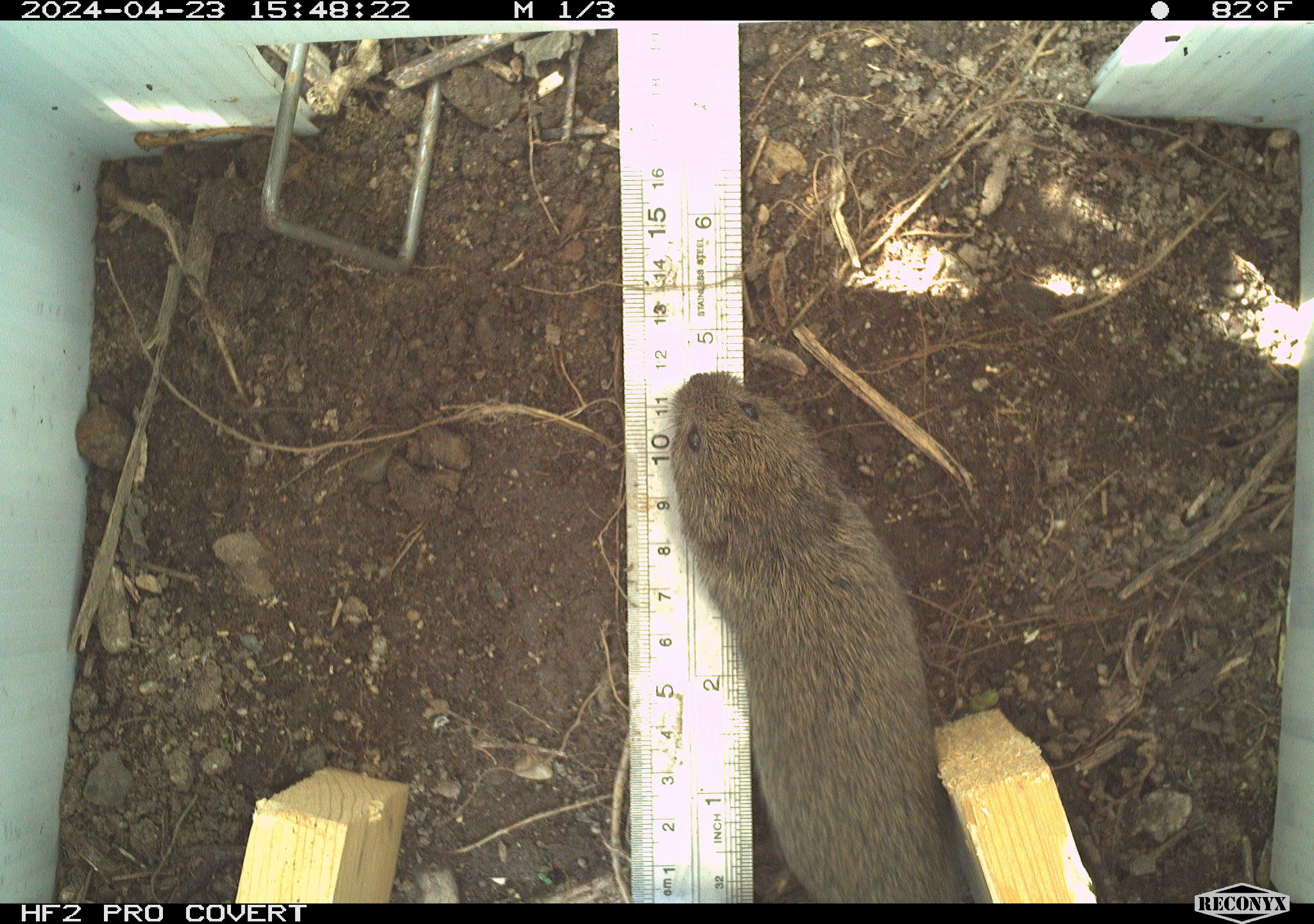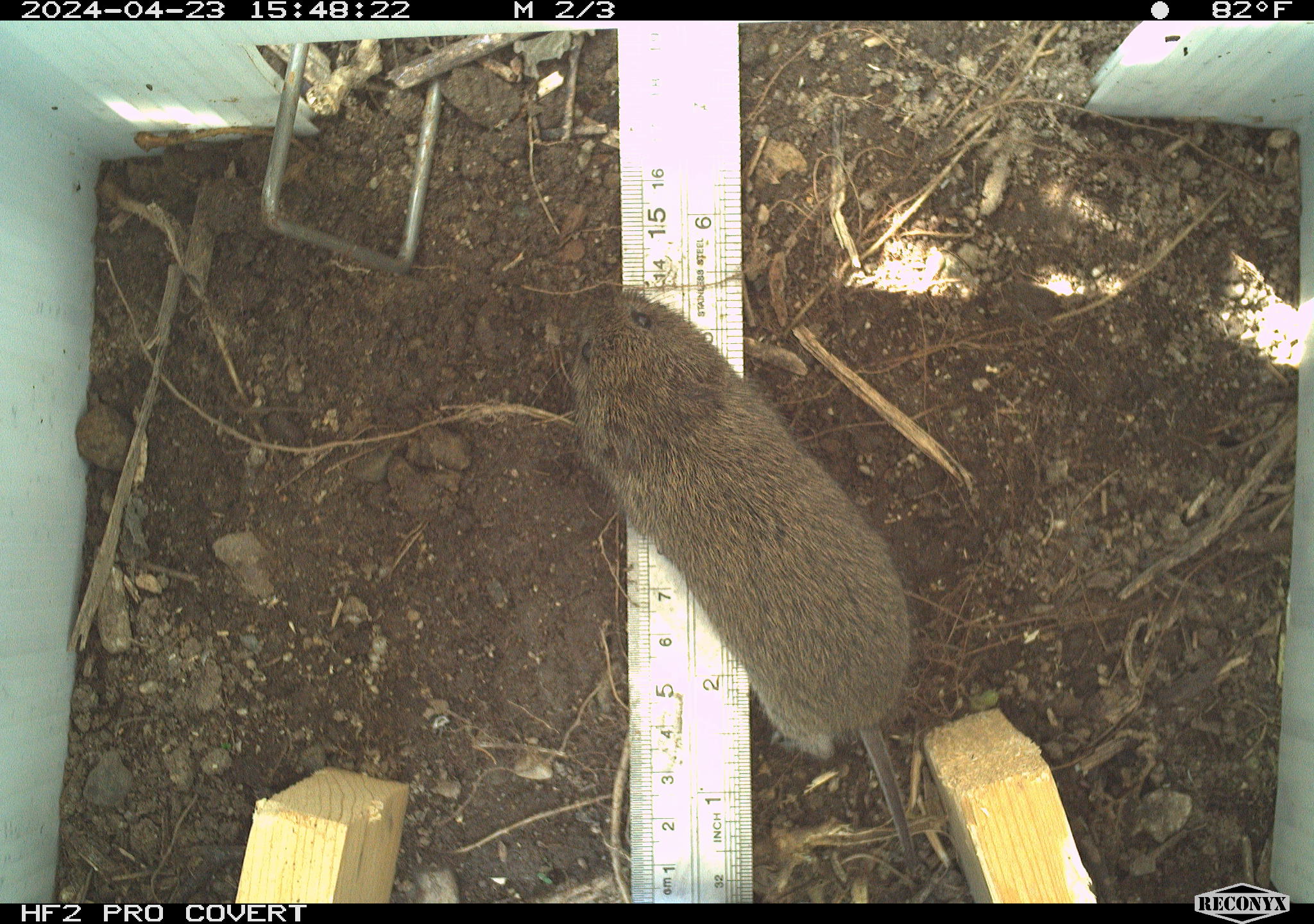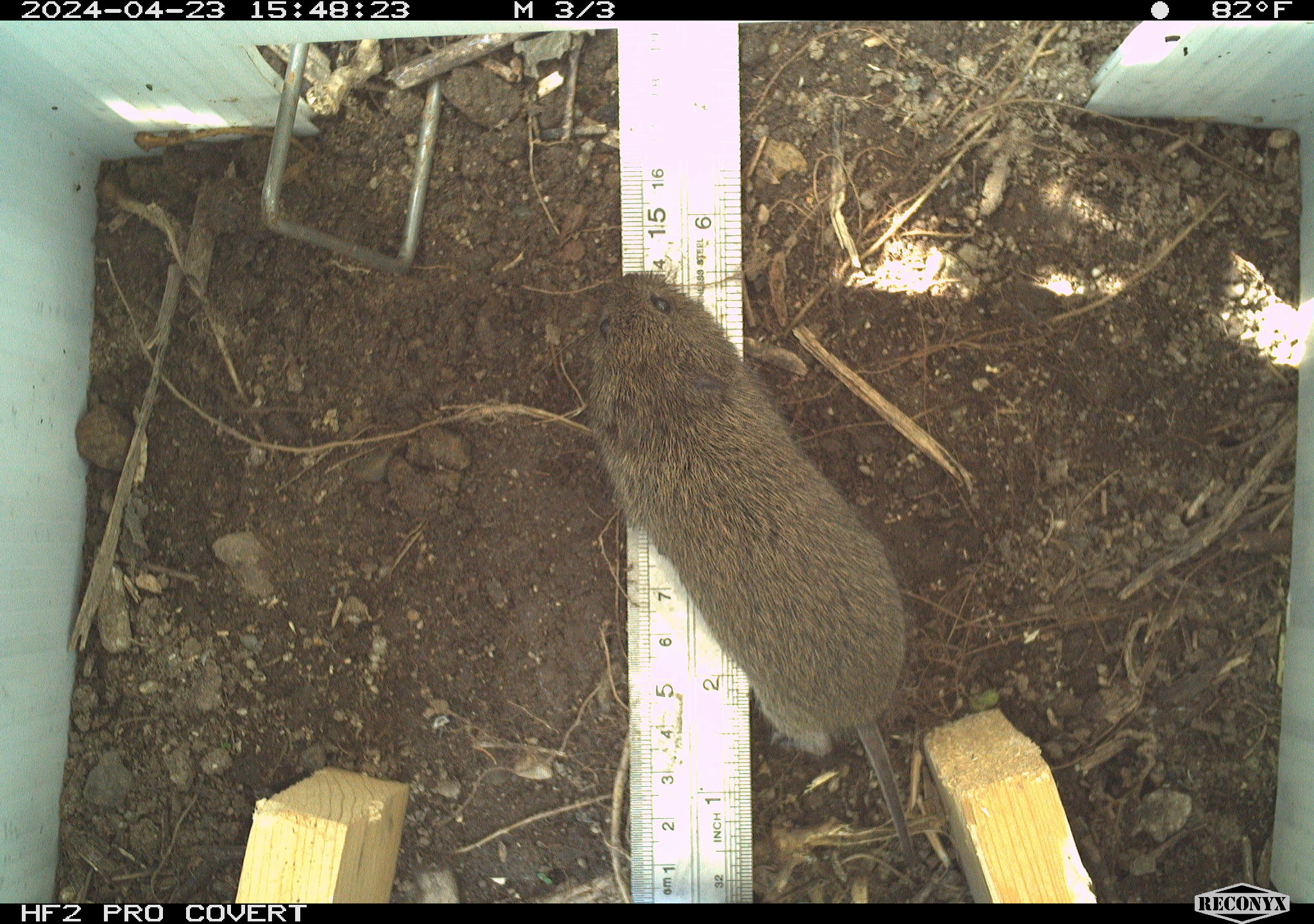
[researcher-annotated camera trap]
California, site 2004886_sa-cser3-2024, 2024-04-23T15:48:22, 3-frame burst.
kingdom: Animalia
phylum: Chordata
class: Mammalia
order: Rodentia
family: Cricetidae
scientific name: Cricetidae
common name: hamsters, voles, lemmings, and allies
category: cricetidae family